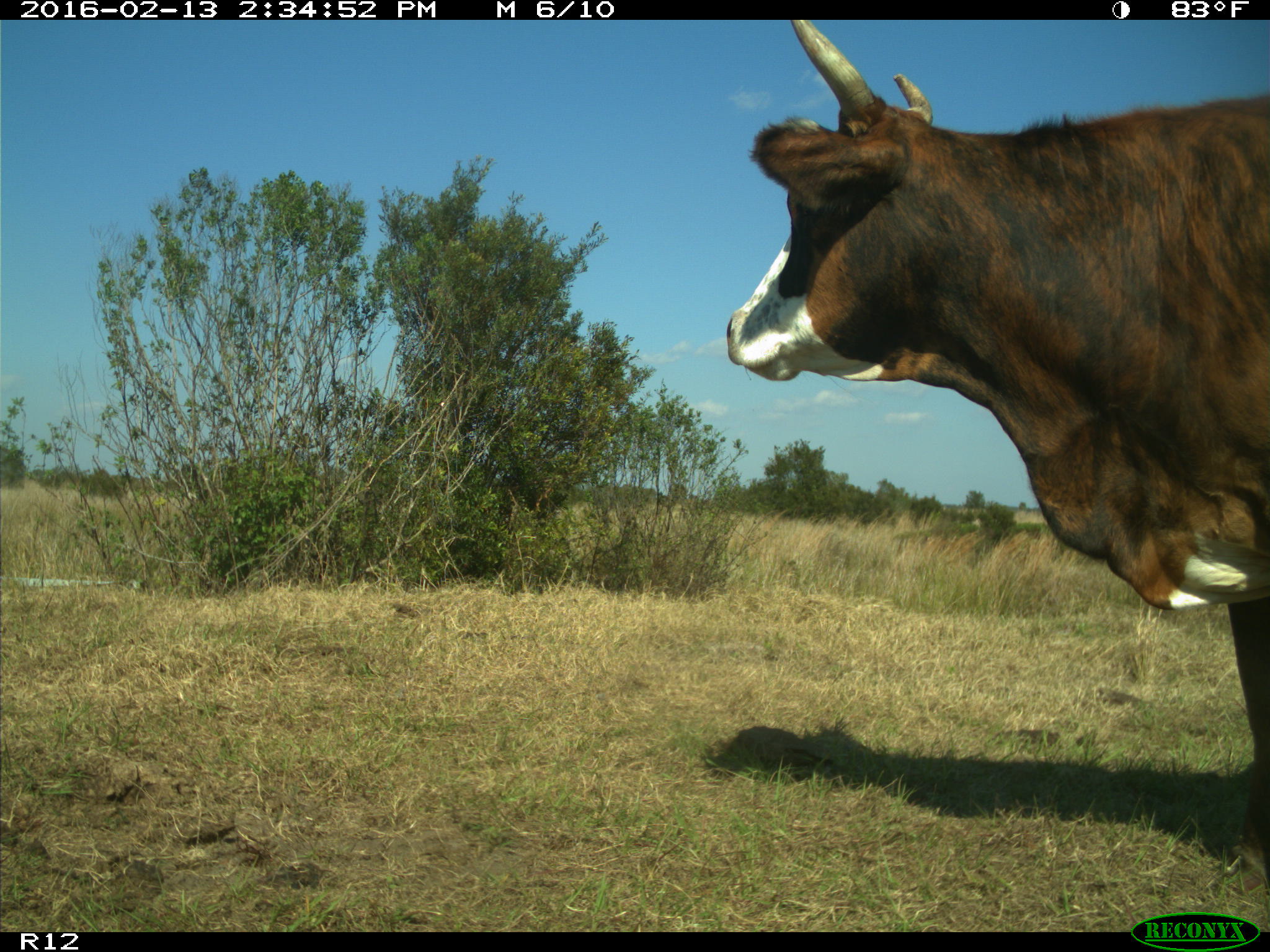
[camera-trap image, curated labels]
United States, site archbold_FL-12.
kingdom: Animalia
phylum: Chordata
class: Mammalia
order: Artiodactyla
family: Bovidae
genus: Bos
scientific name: Bos taurus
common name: domestic cow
Bos taurus (domestic cow).